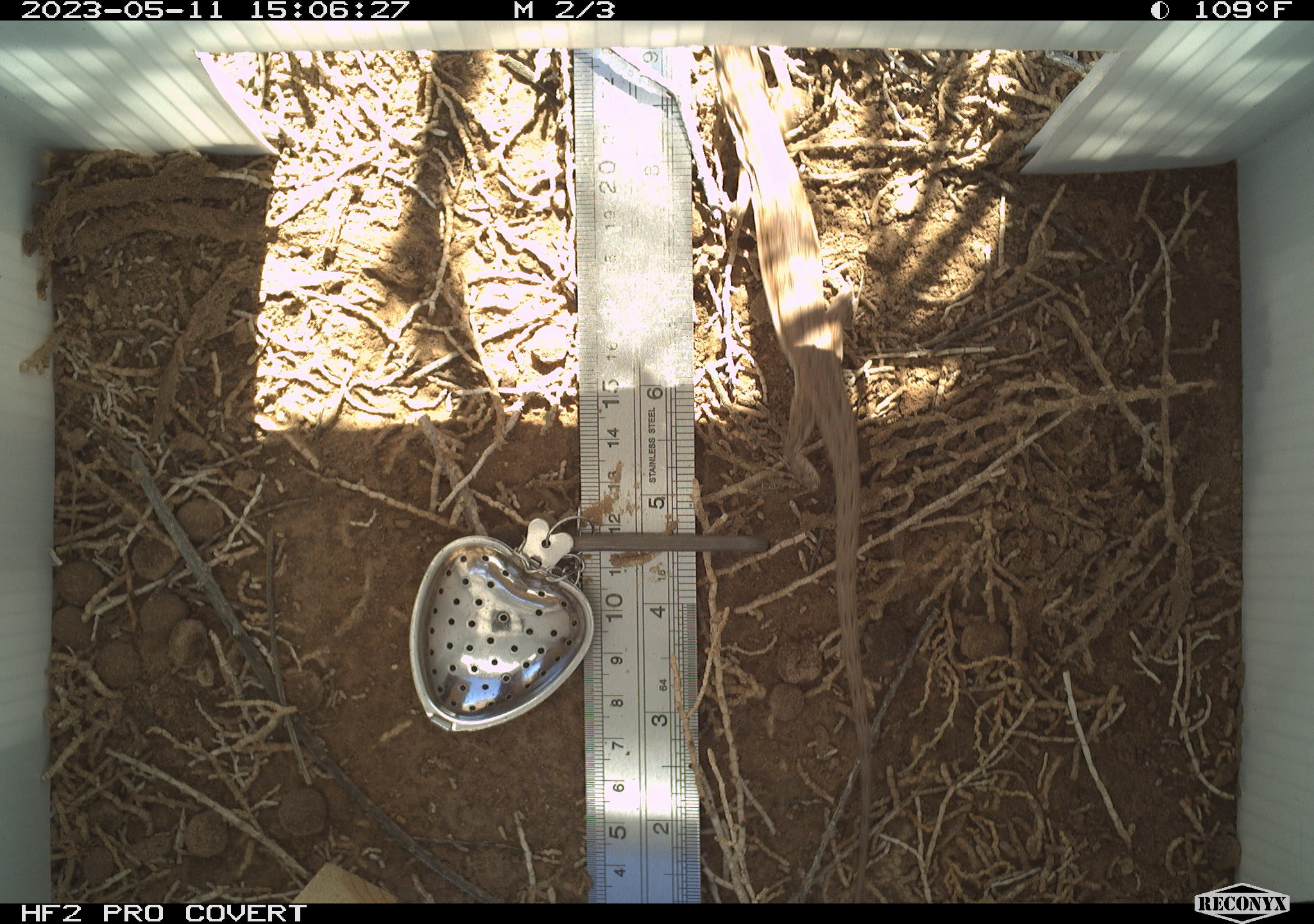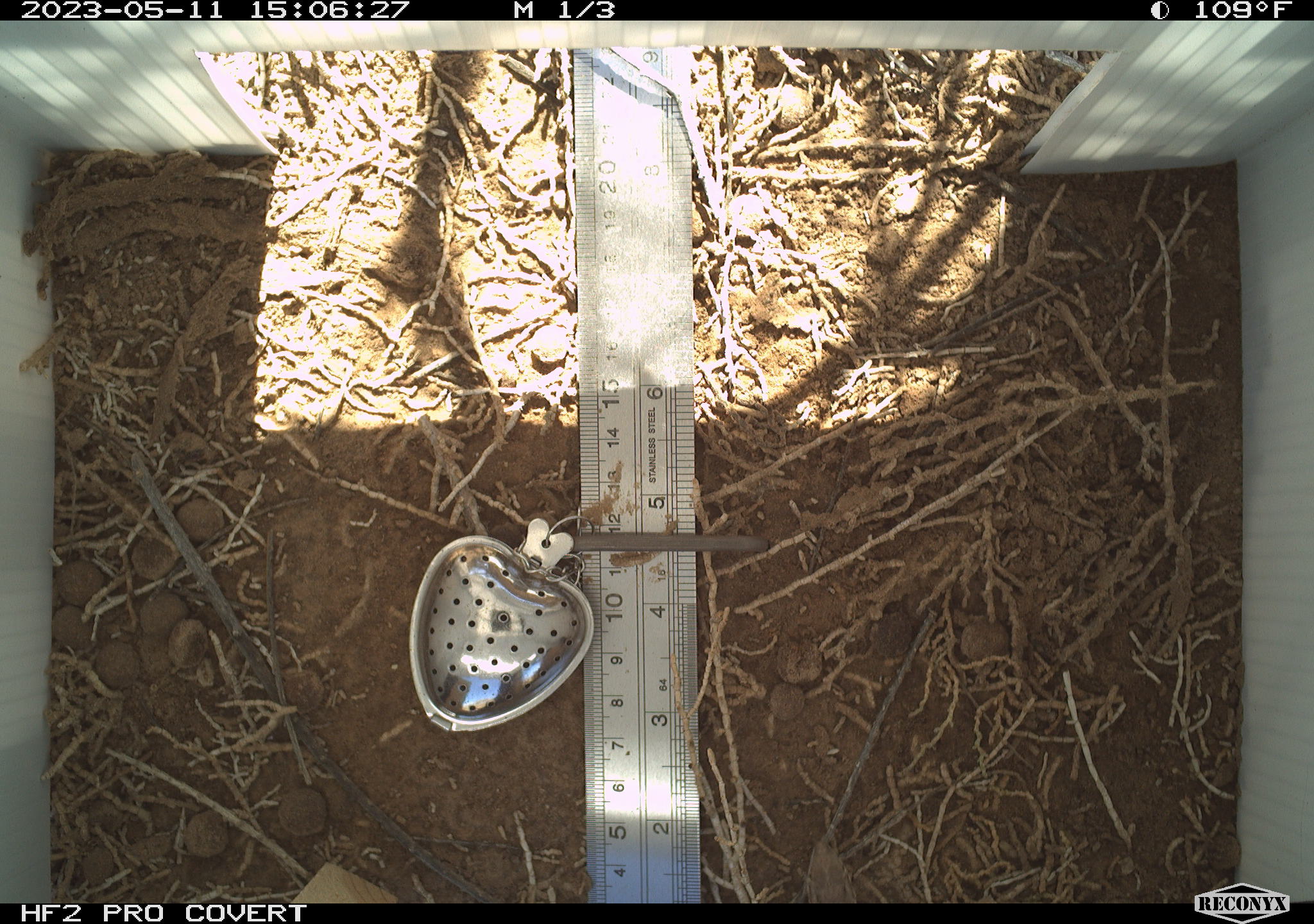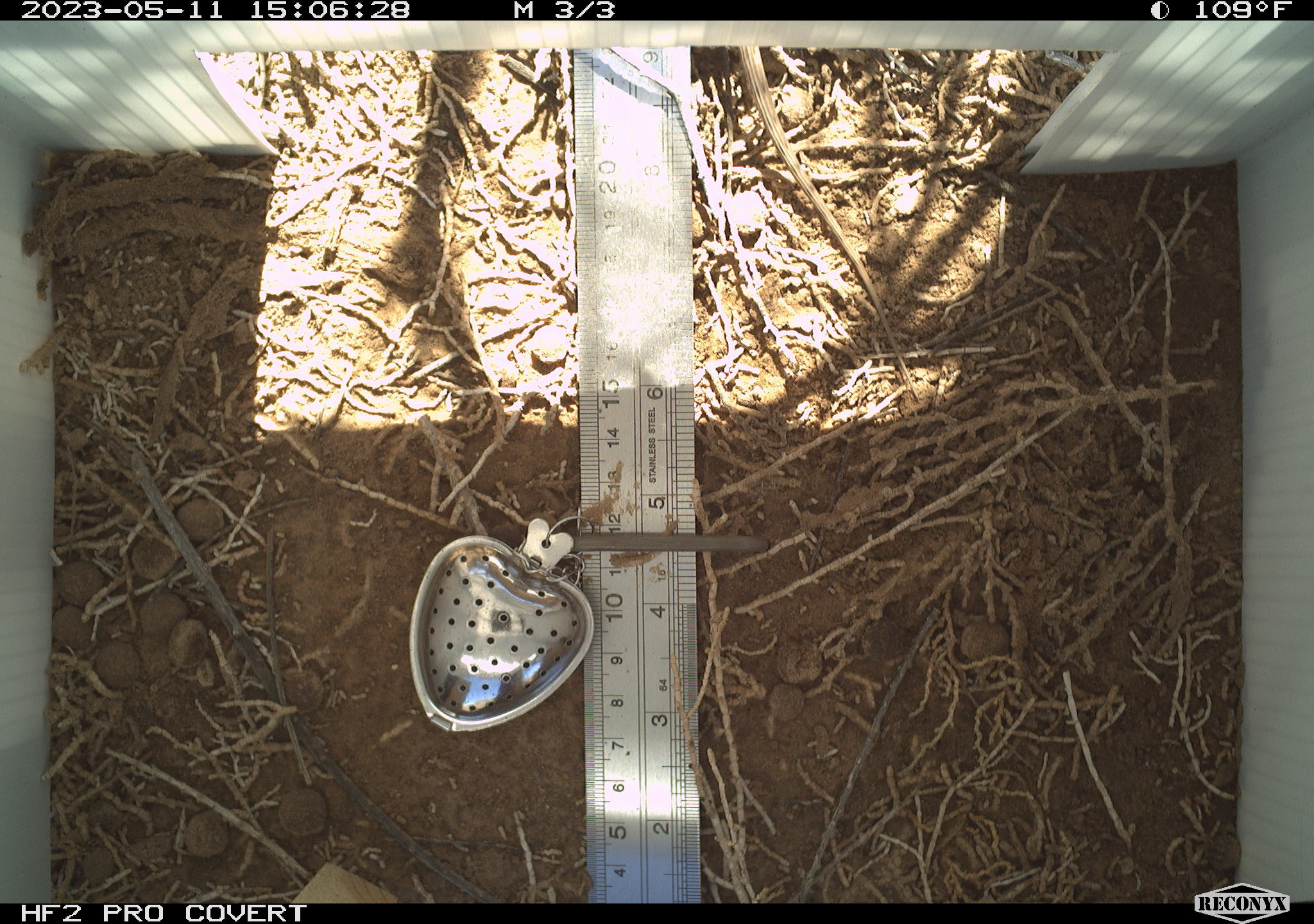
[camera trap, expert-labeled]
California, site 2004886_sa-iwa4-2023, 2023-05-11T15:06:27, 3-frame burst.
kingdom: Animalia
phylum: Chordata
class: Reptilia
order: Squamata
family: Phrynosomatidae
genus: Uta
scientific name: Uta stansburiana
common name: common side-blotched lizard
Common side-blotched lizard (Uta stansburiana).